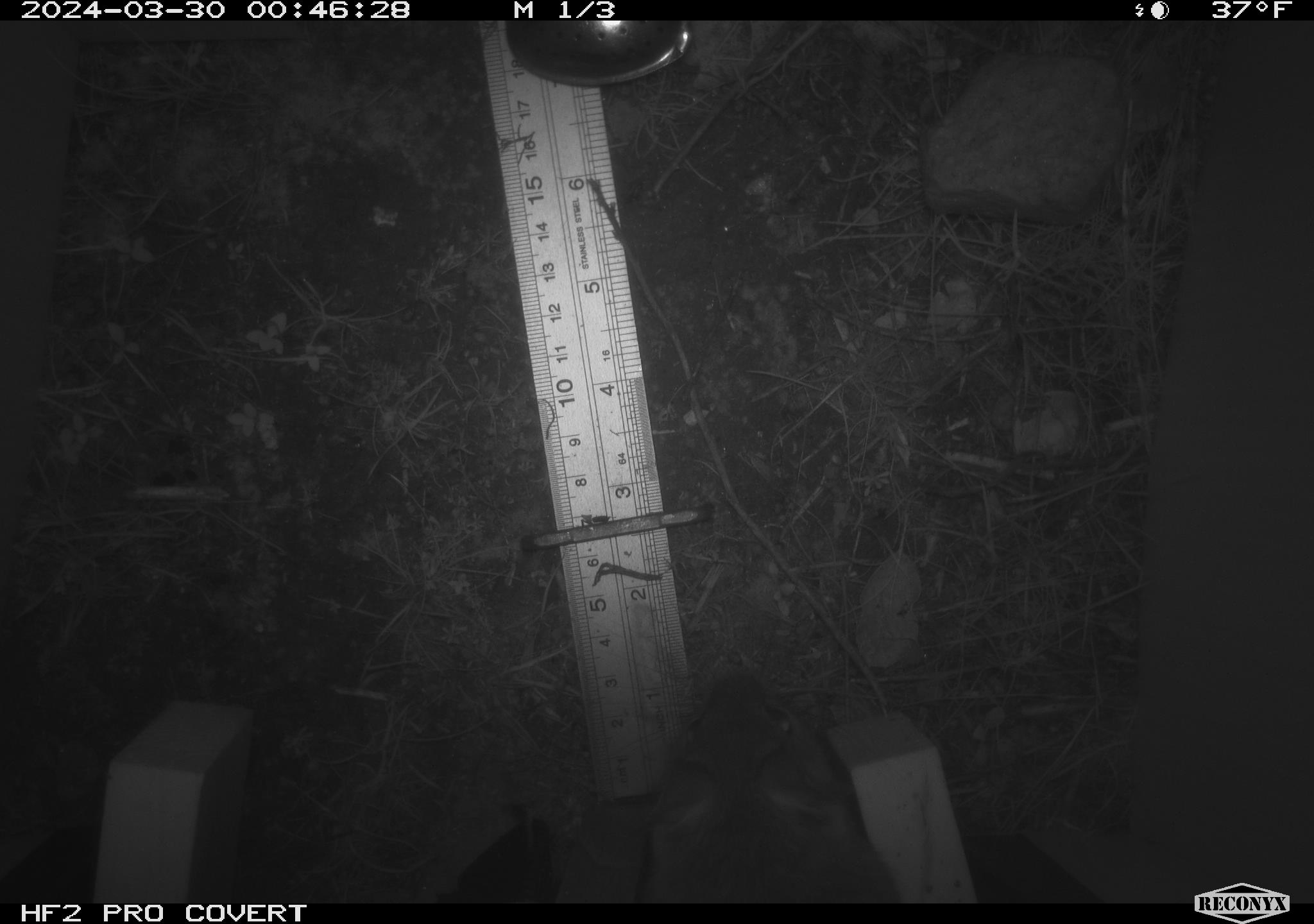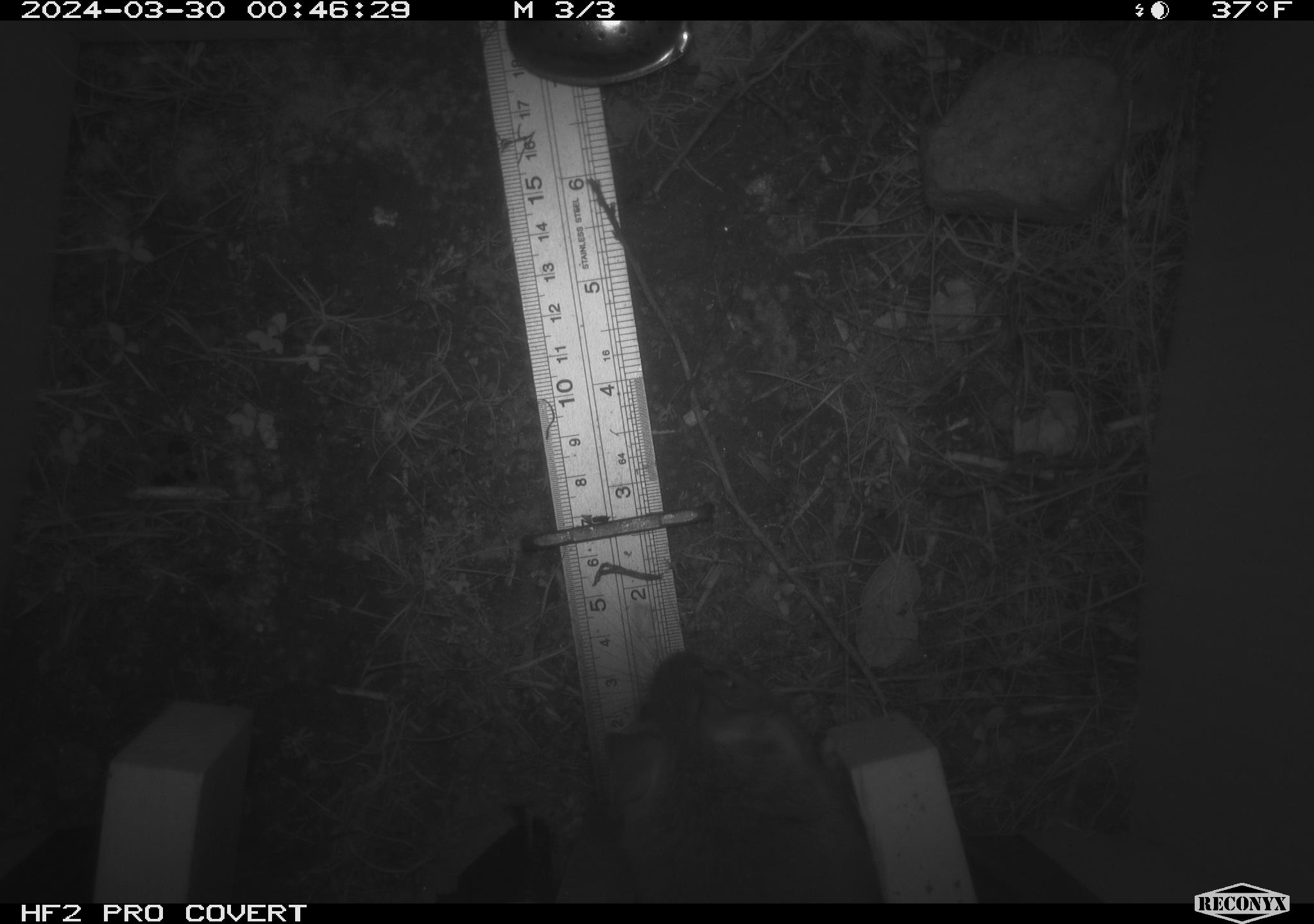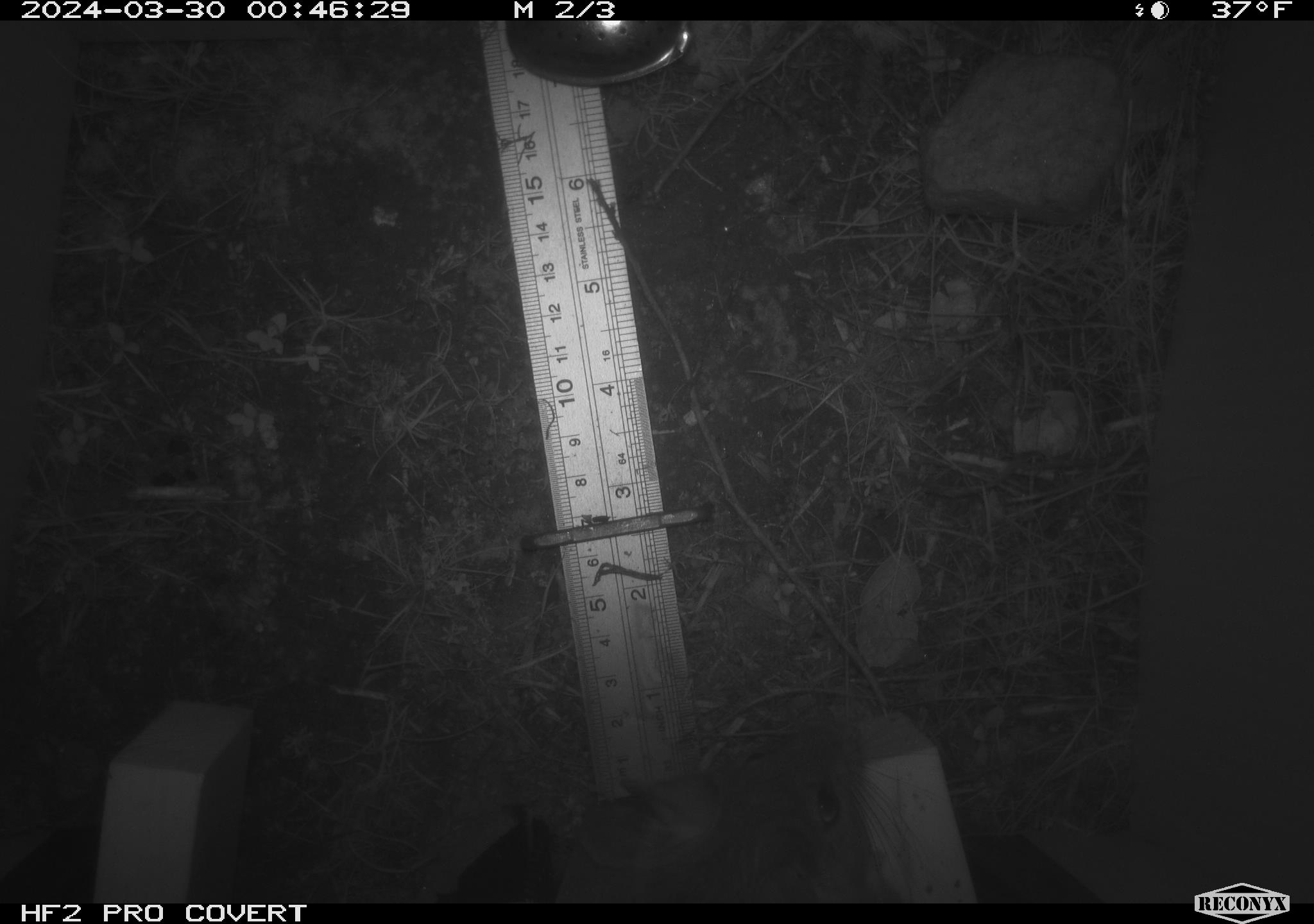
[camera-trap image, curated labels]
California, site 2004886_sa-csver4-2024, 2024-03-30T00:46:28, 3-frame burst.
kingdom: Animalia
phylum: Chordata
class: Mammalia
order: Rodentia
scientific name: Rodentia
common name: woodrat or rat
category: woodrat or rat species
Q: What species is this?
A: Woodrat or rat species (woodrat or rat) (Rodentia).